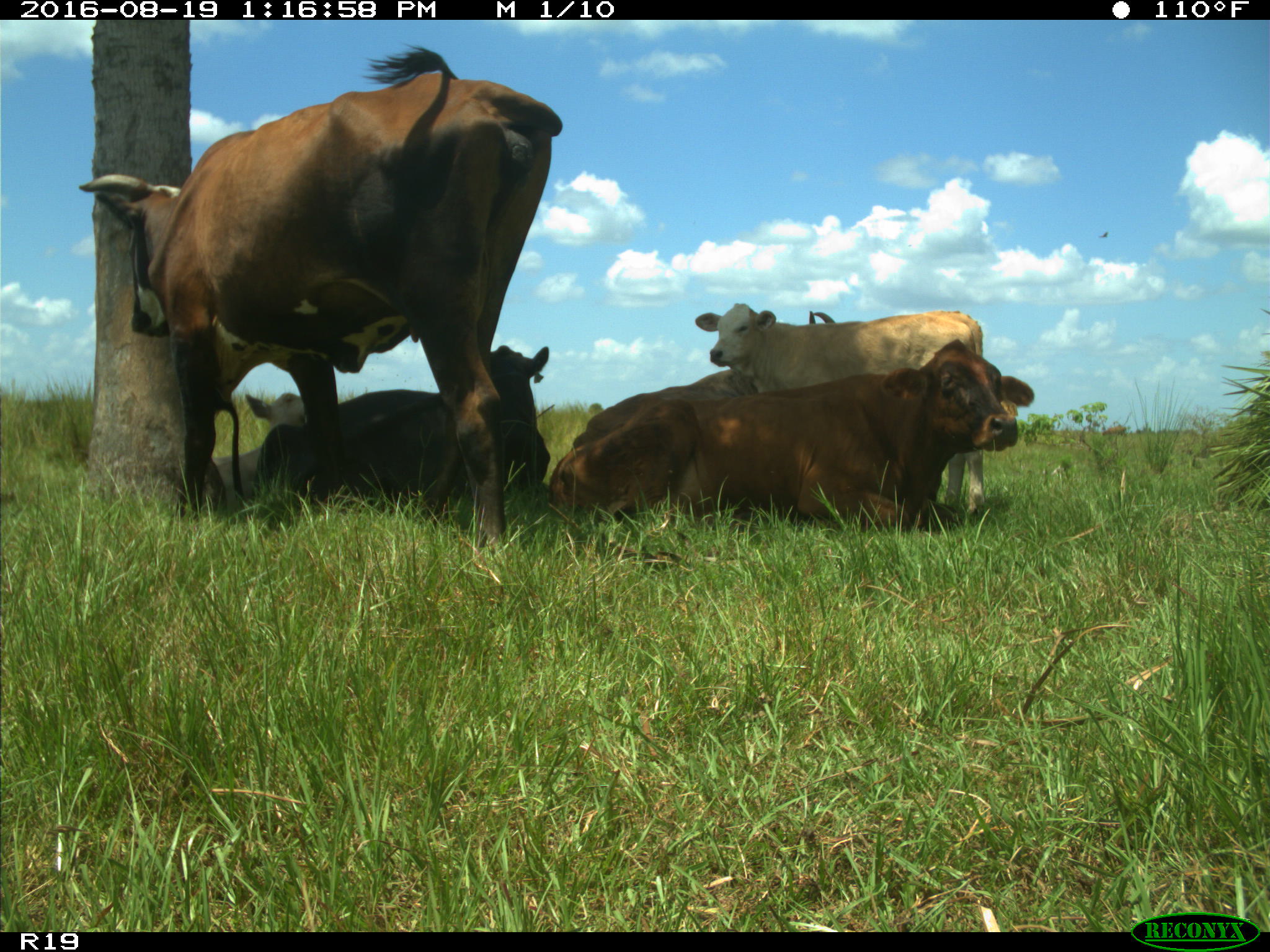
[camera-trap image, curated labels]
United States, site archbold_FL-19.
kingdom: Animalia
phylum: Chordata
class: Mammalia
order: Artiodactyla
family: Bovidae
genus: Bos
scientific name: Bos taurus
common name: domestic cow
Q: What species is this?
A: Bos taurus (domestic cow).